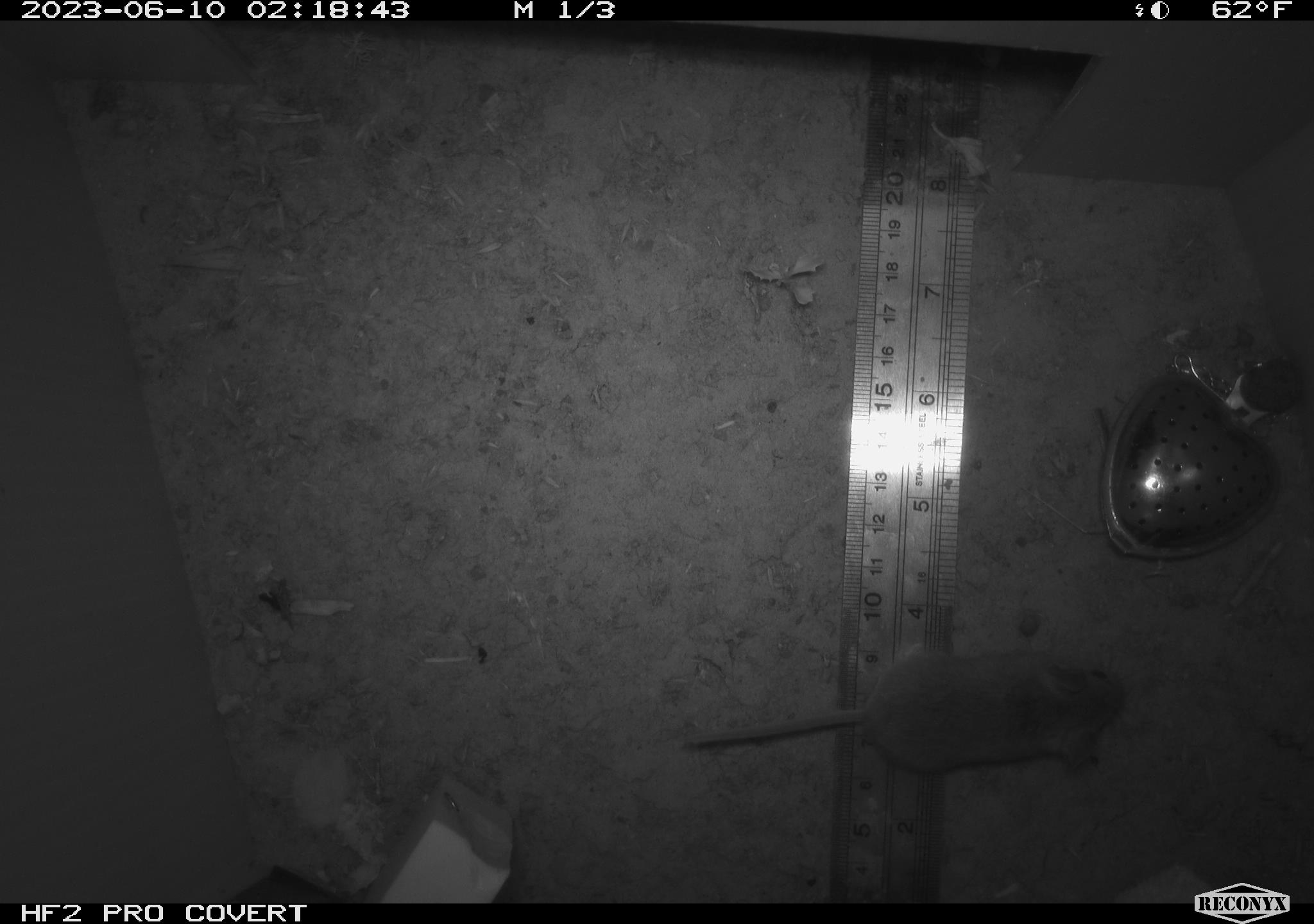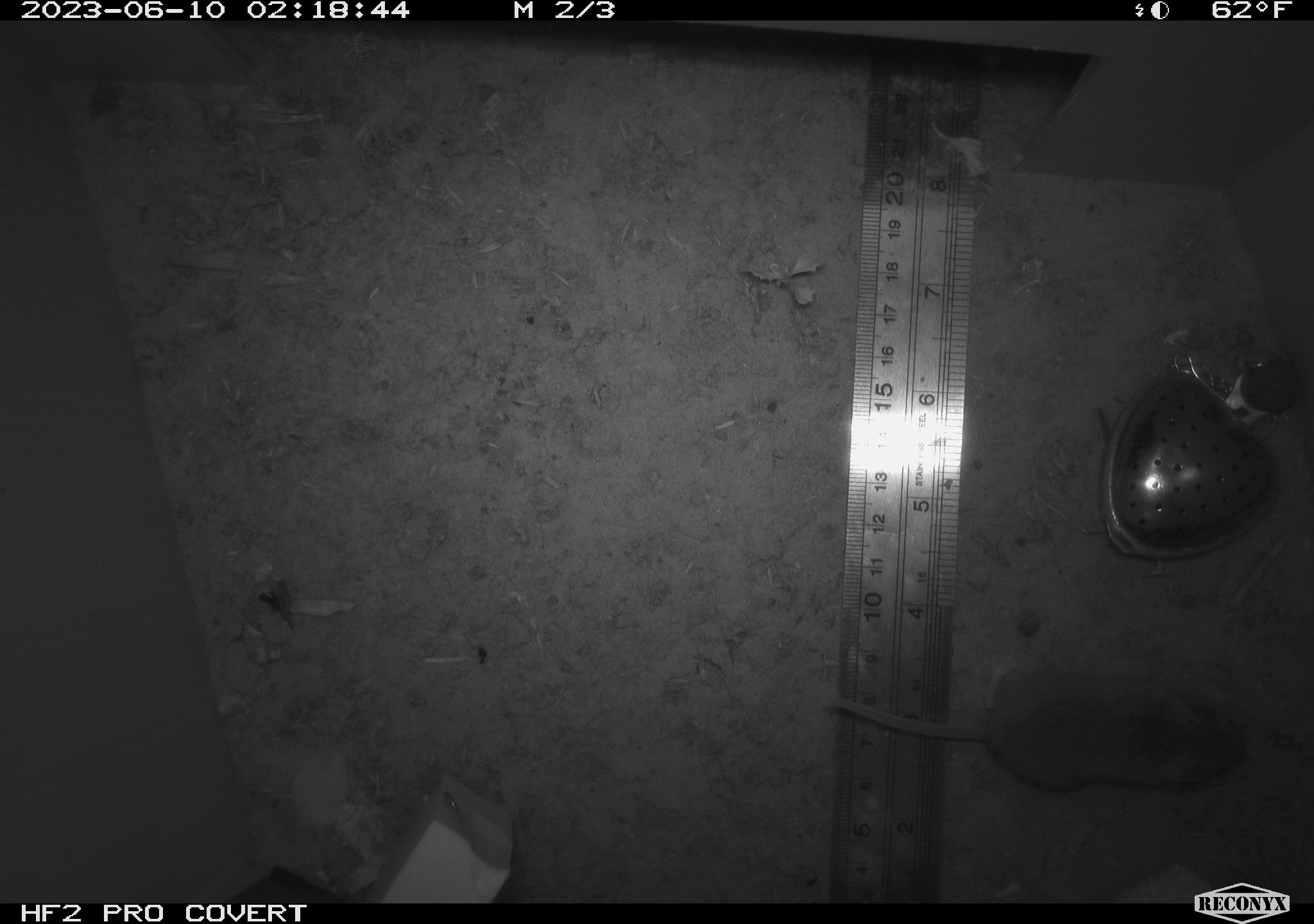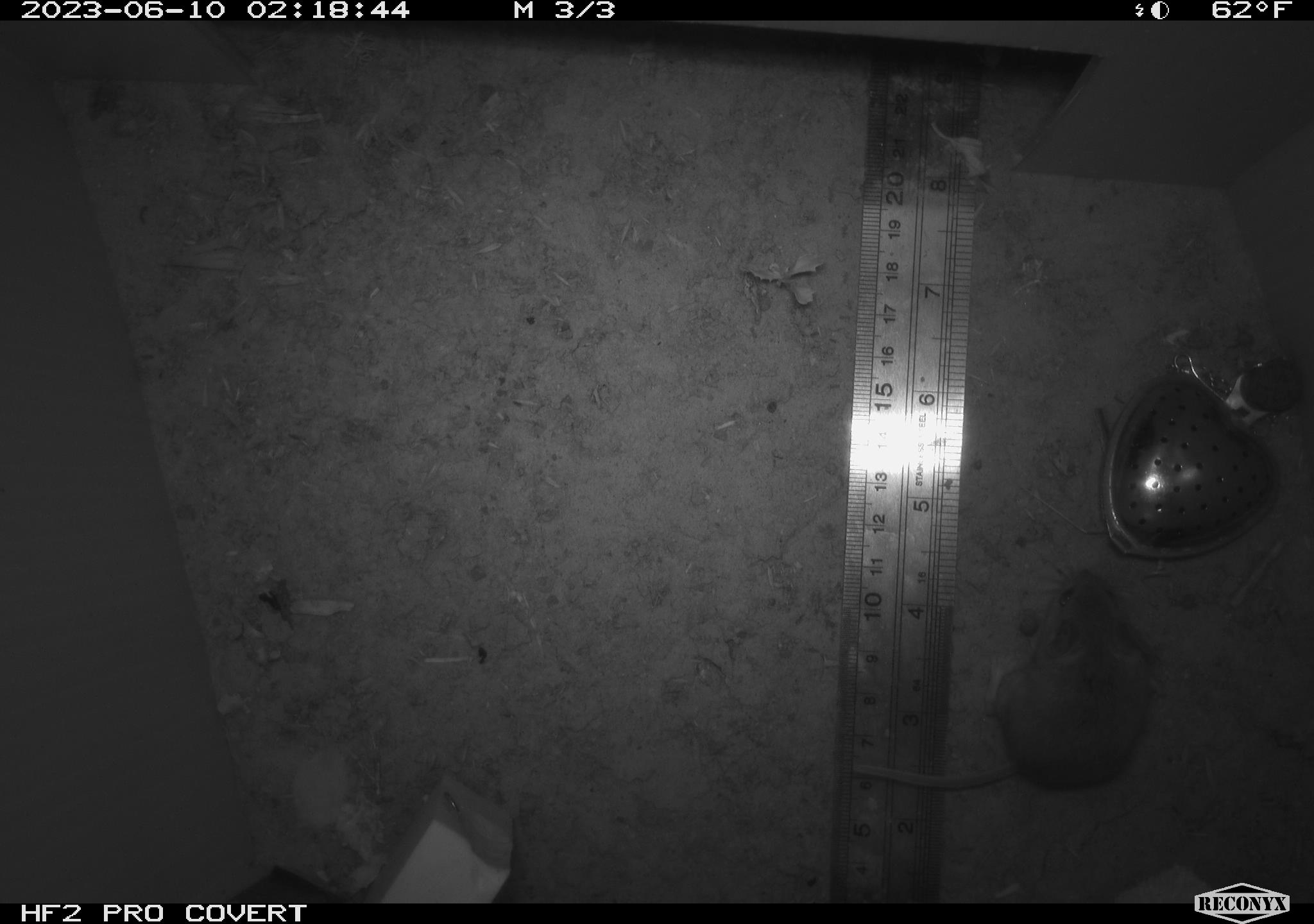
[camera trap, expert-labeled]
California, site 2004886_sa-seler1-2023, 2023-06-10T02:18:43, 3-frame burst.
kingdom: Animalia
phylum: Chordata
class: Mammalia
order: Rodentia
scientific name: Rodentia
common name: mouse species